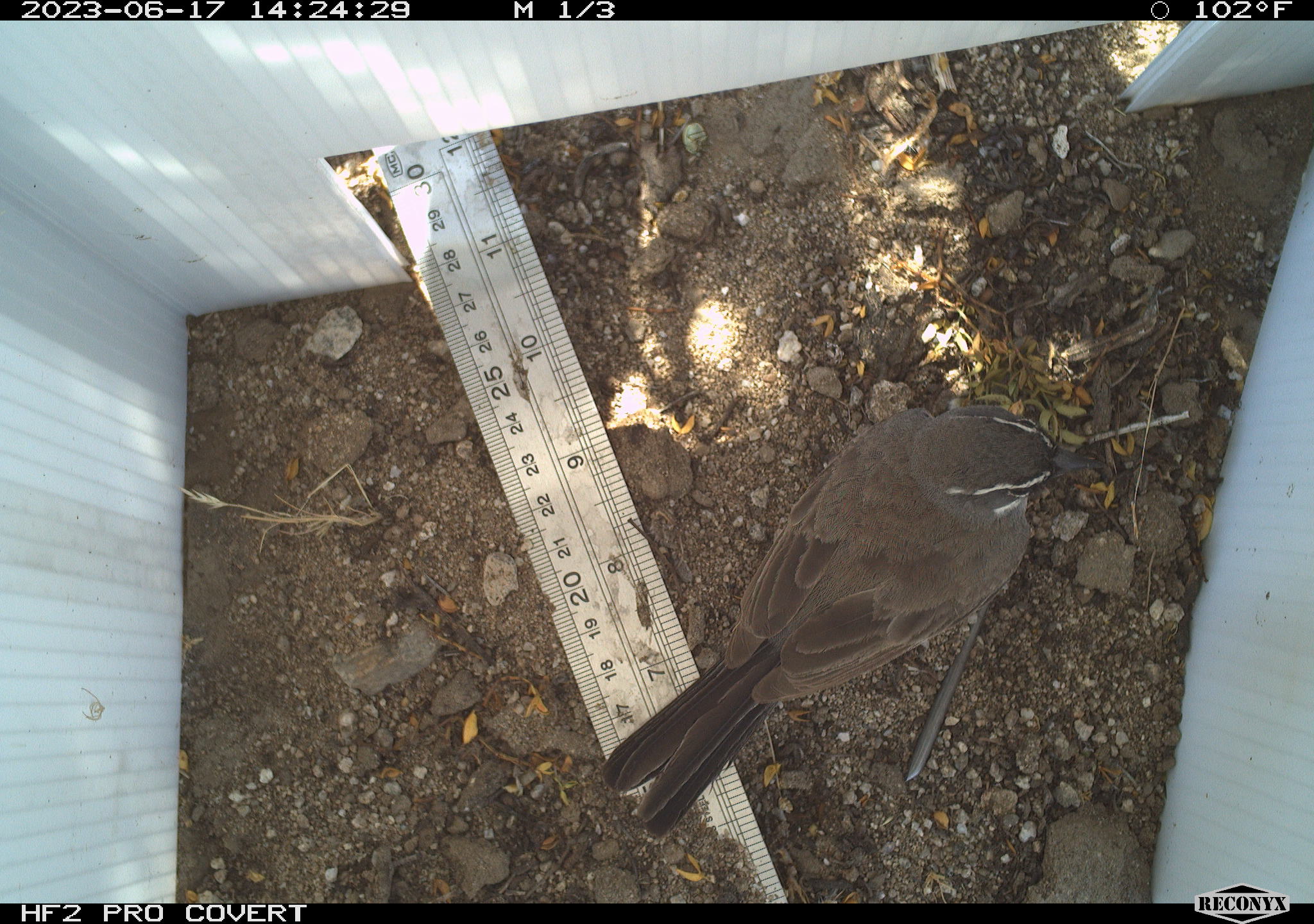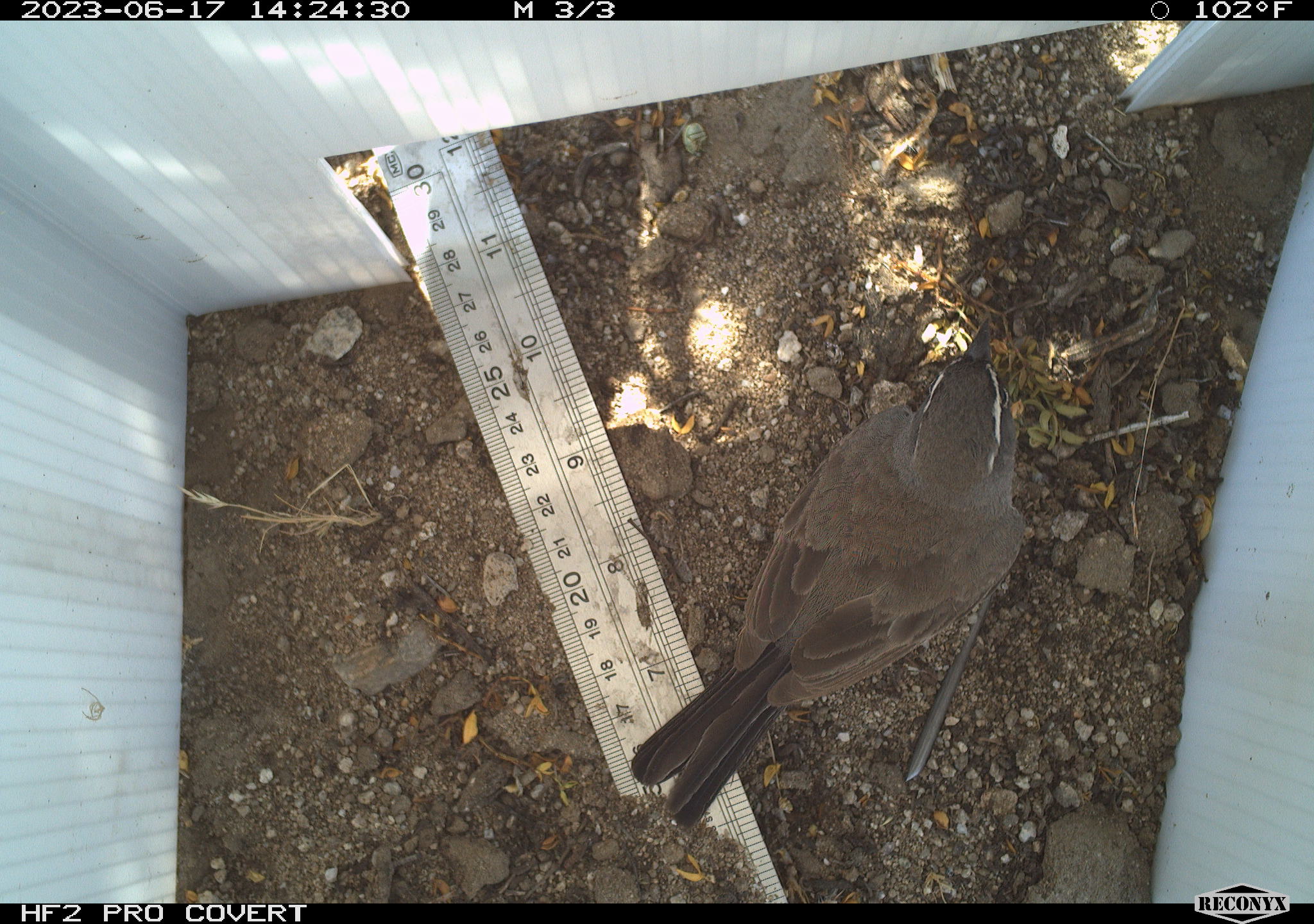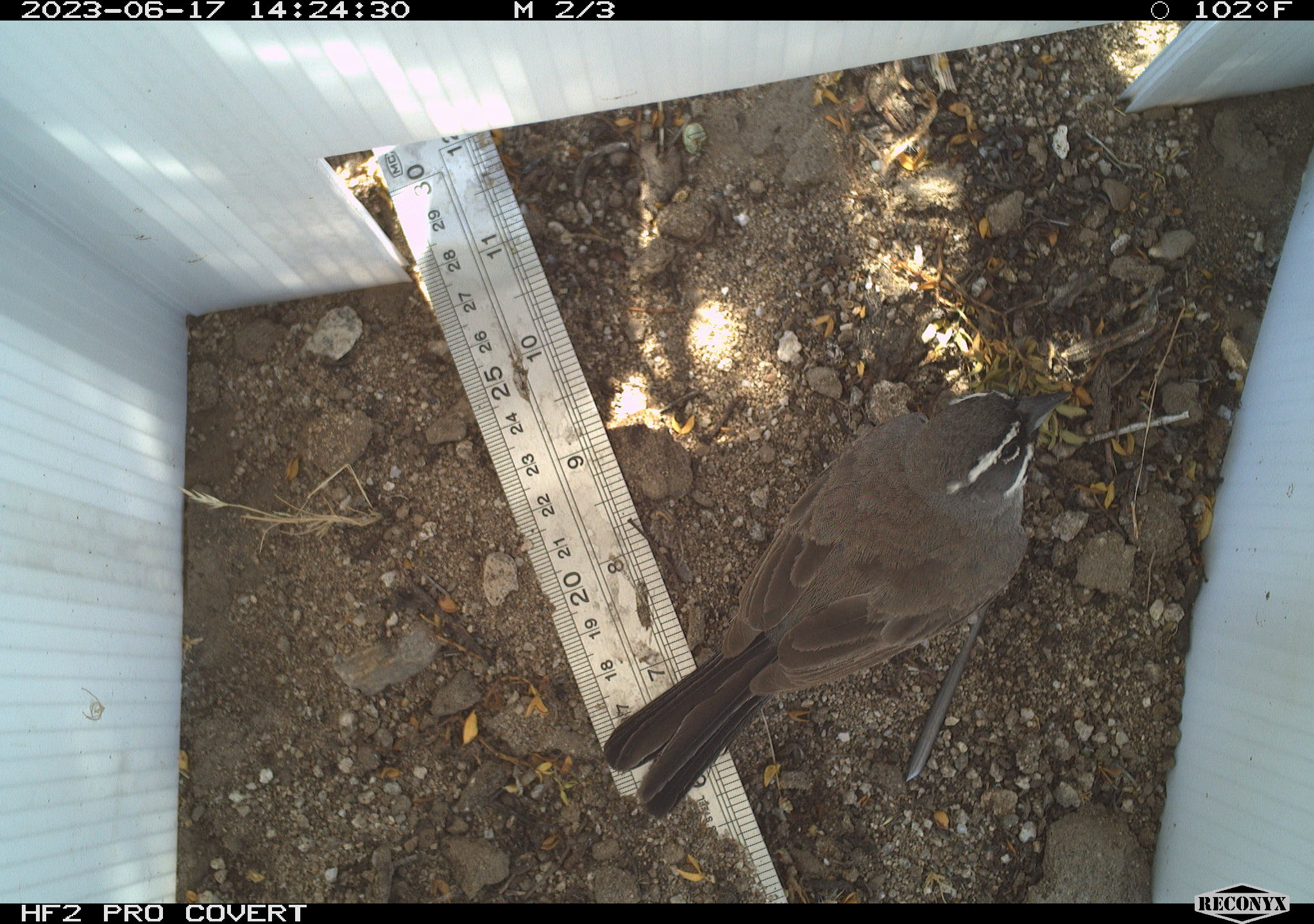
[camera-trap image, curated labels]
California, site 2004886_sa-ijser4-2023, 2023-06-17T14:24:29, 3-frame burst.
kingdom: Animalia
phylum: Chordata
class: Aves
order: Passeriformes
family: Passerellidae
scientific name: Passerellidae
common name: new world sparrows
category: passerellidae family